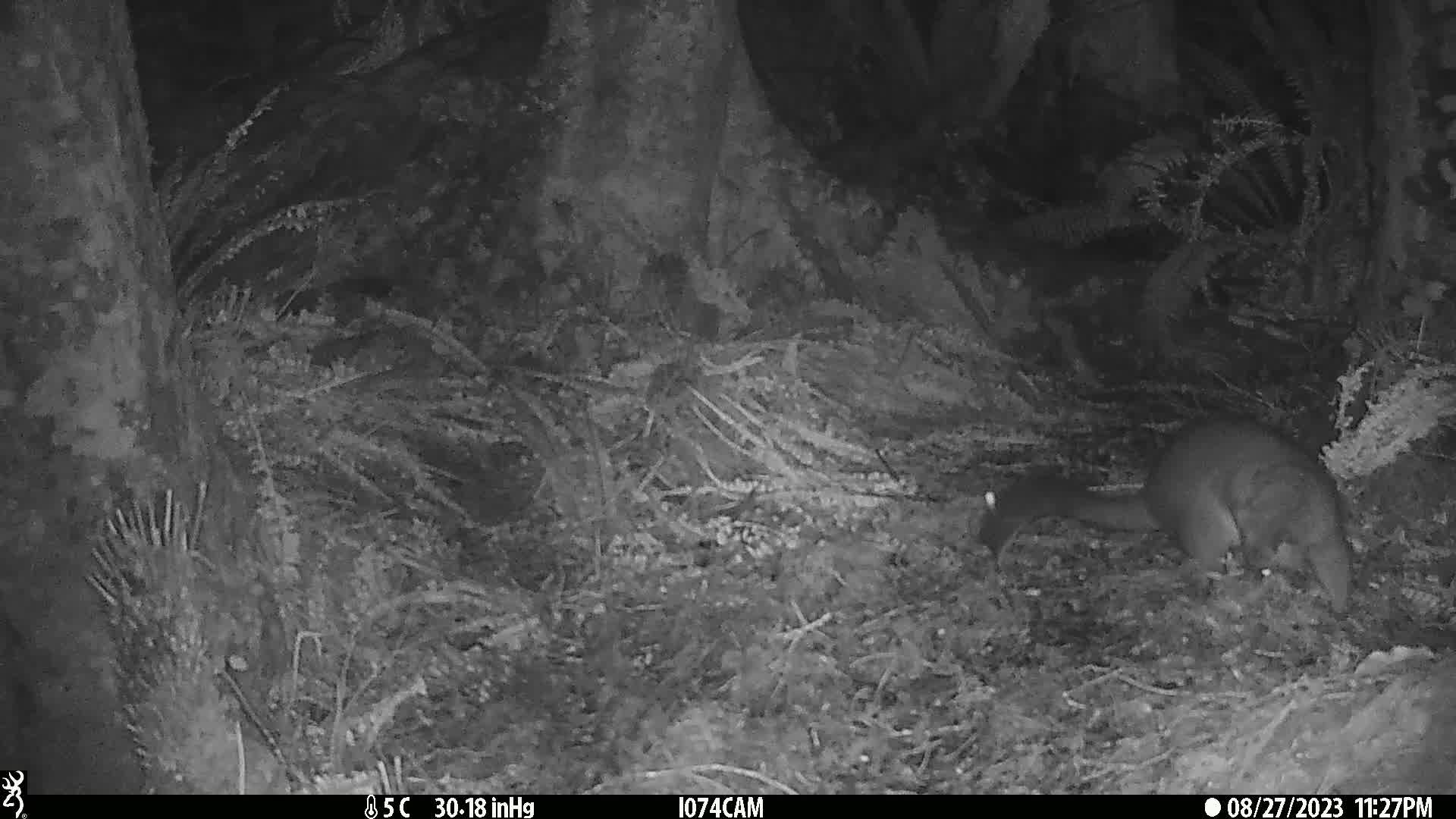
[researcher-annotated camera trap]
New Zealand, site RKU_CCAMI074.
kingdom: Animalia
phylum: Chordata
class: Mammalia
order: Diprotodontia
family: Phalangeridae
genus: Trichosurus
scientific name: Trichosurus vulpecula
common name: common brushtail possum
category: possum